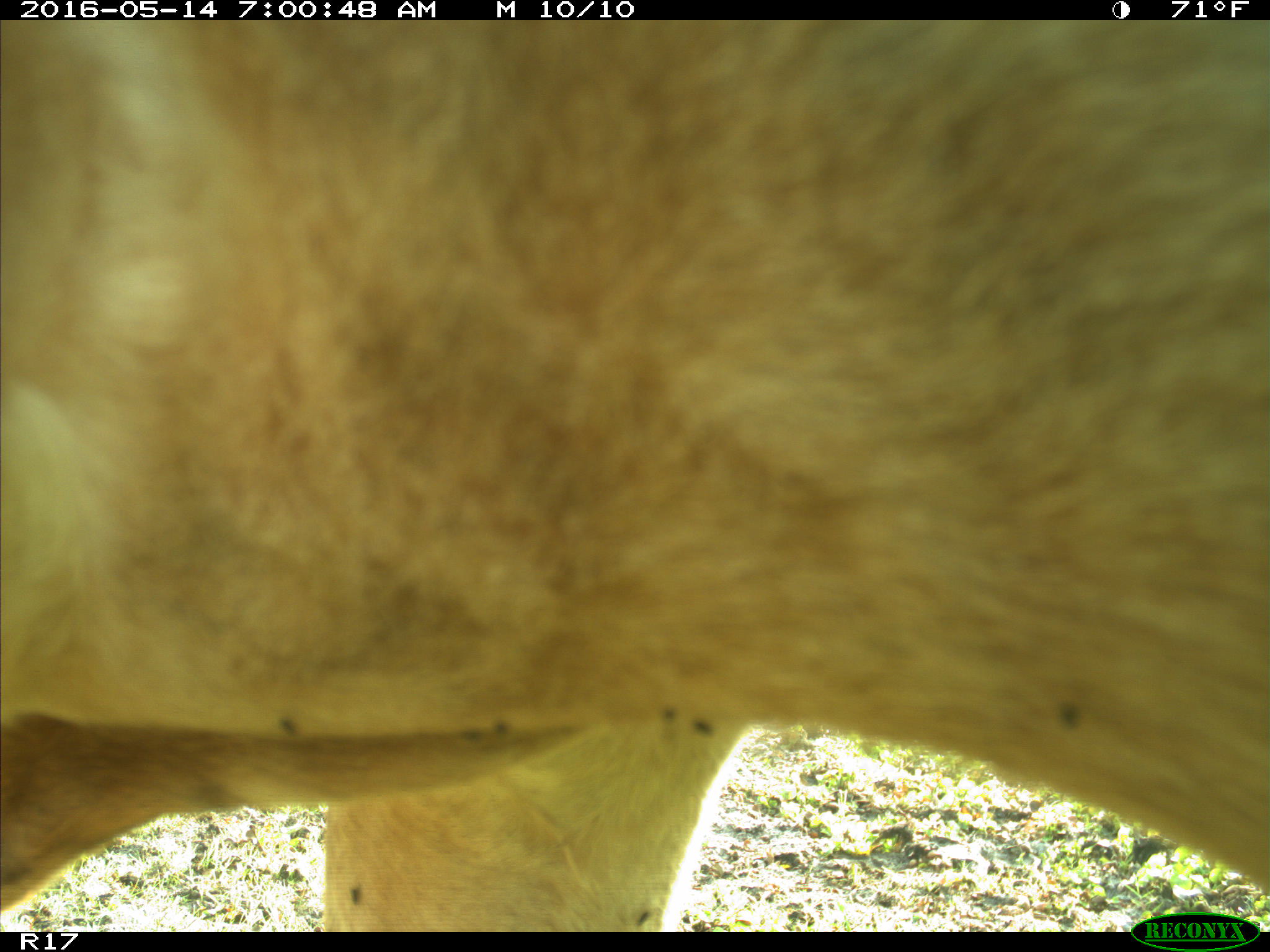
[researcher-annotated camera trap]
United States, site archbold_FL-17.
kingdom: Animalia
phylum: Chordata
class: Mammalia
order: Artiodactyla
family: Bovidae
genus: Bos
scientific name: Bos taurus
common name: domestic cow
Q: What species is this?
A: Bos taurus (domestic cow).